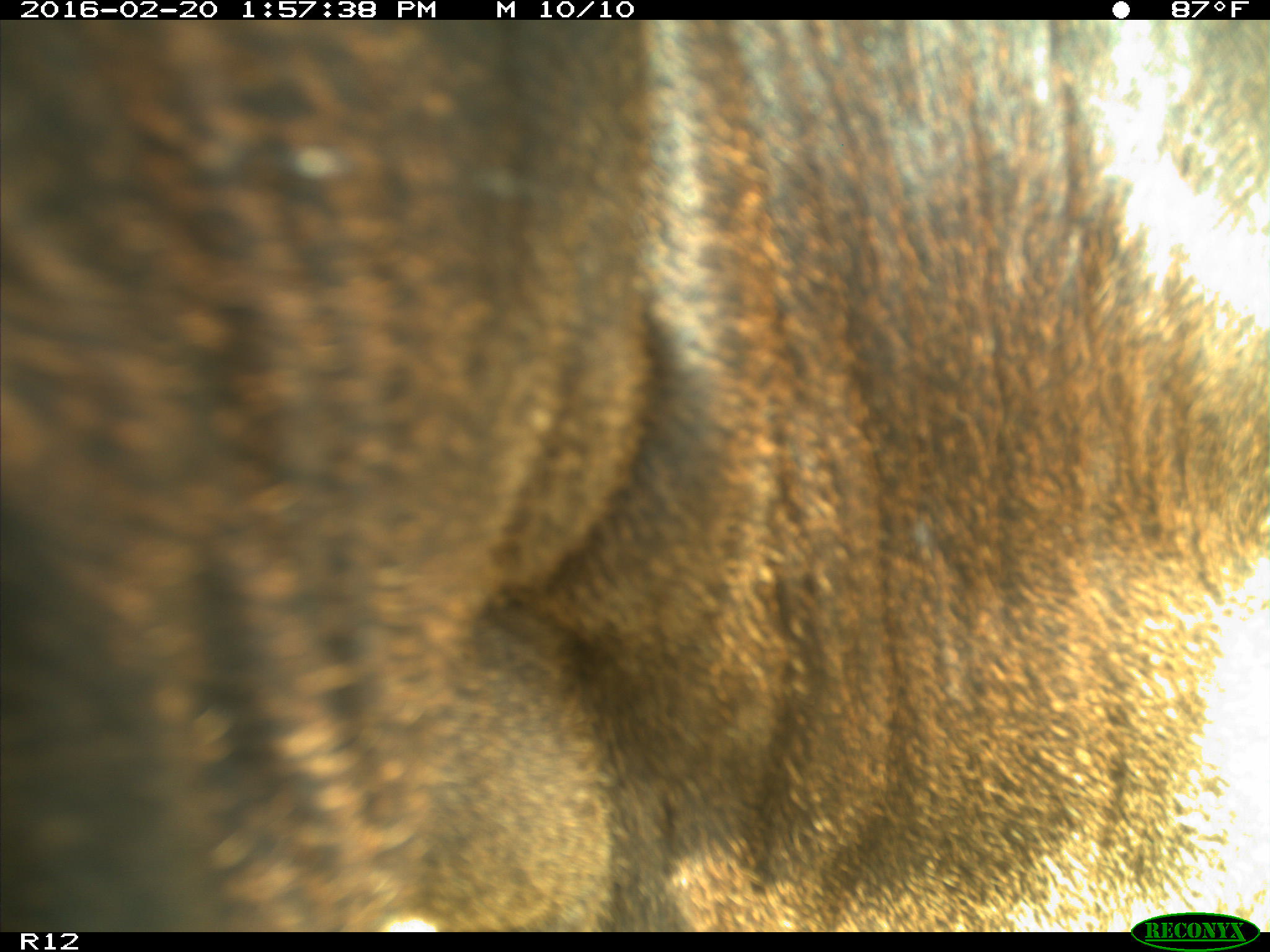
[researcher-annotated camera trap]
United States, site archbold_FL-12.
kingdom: Animalia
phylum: Chordata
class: Mammalia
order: Artiodactyla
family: Bovidae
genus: Bos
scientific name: Bos taurus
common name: domestic cow